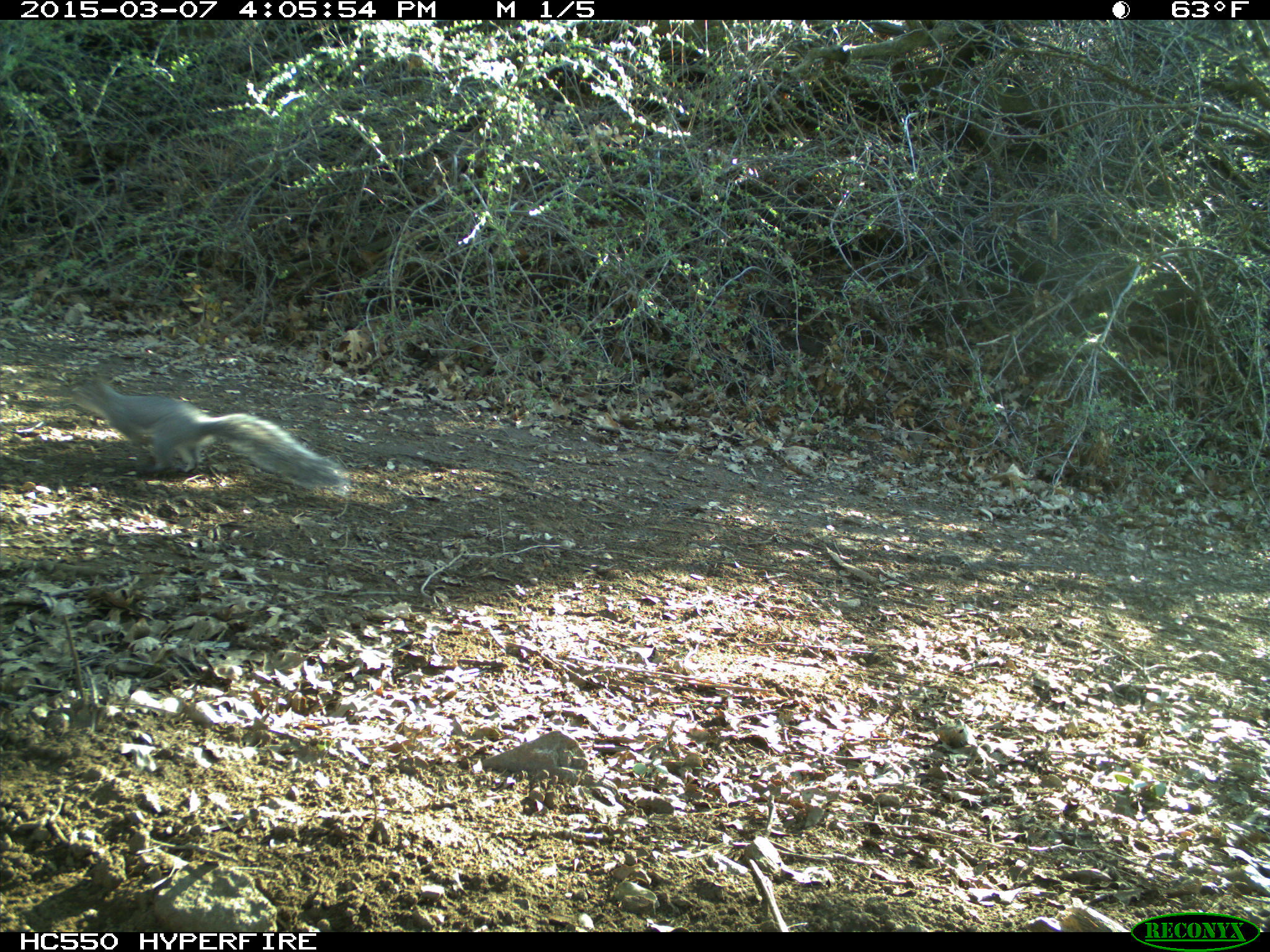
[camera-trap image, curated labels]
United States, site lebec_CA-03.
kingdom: Animalia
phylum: Chordata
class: Mammalia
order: Rodentia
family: Sciuridae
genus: Sciurus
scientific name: Sciurus carolinensis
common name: eastern gray squirrel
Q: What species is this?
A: Sciurus carolinensis (eastern gray squirrel).